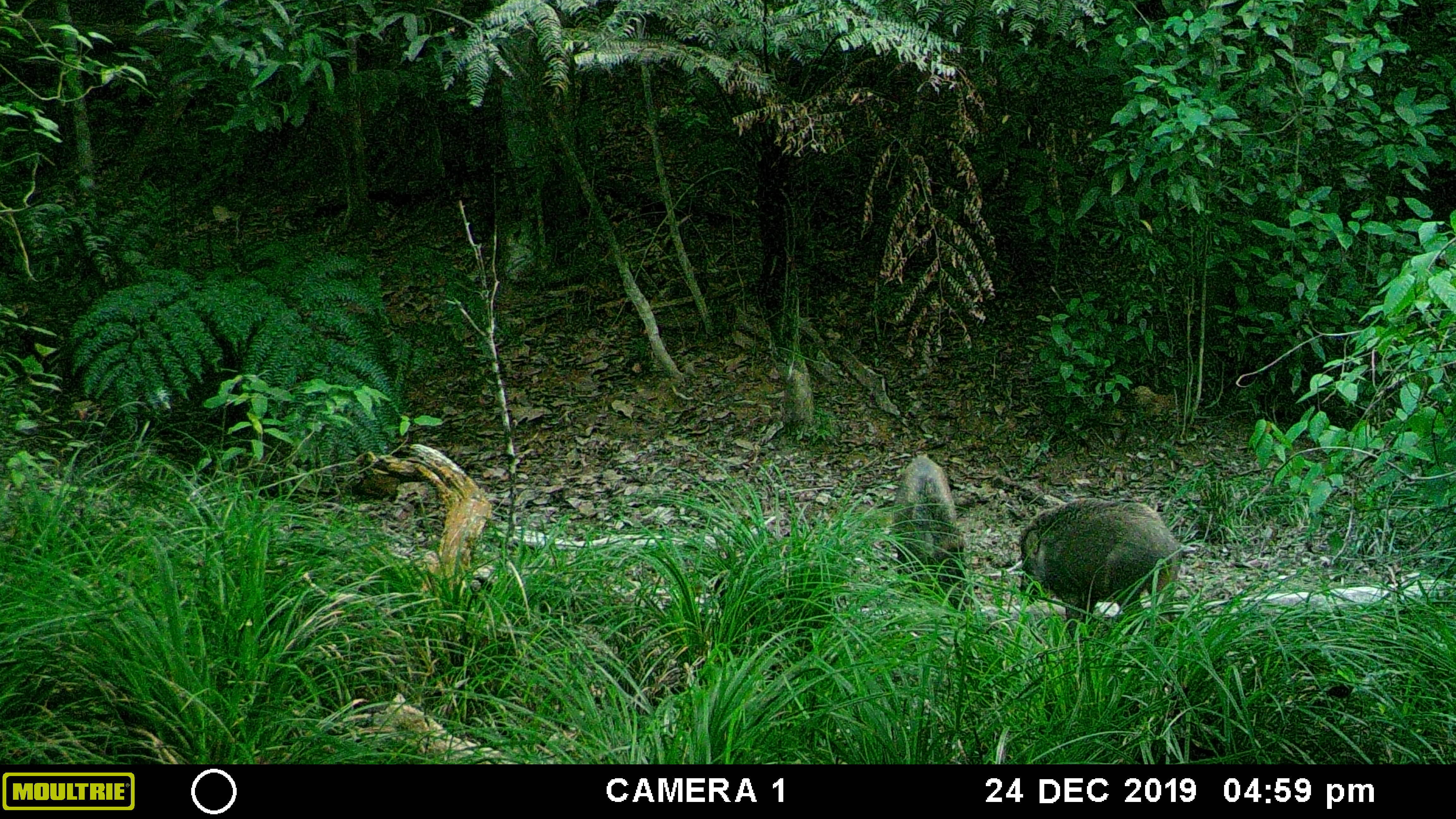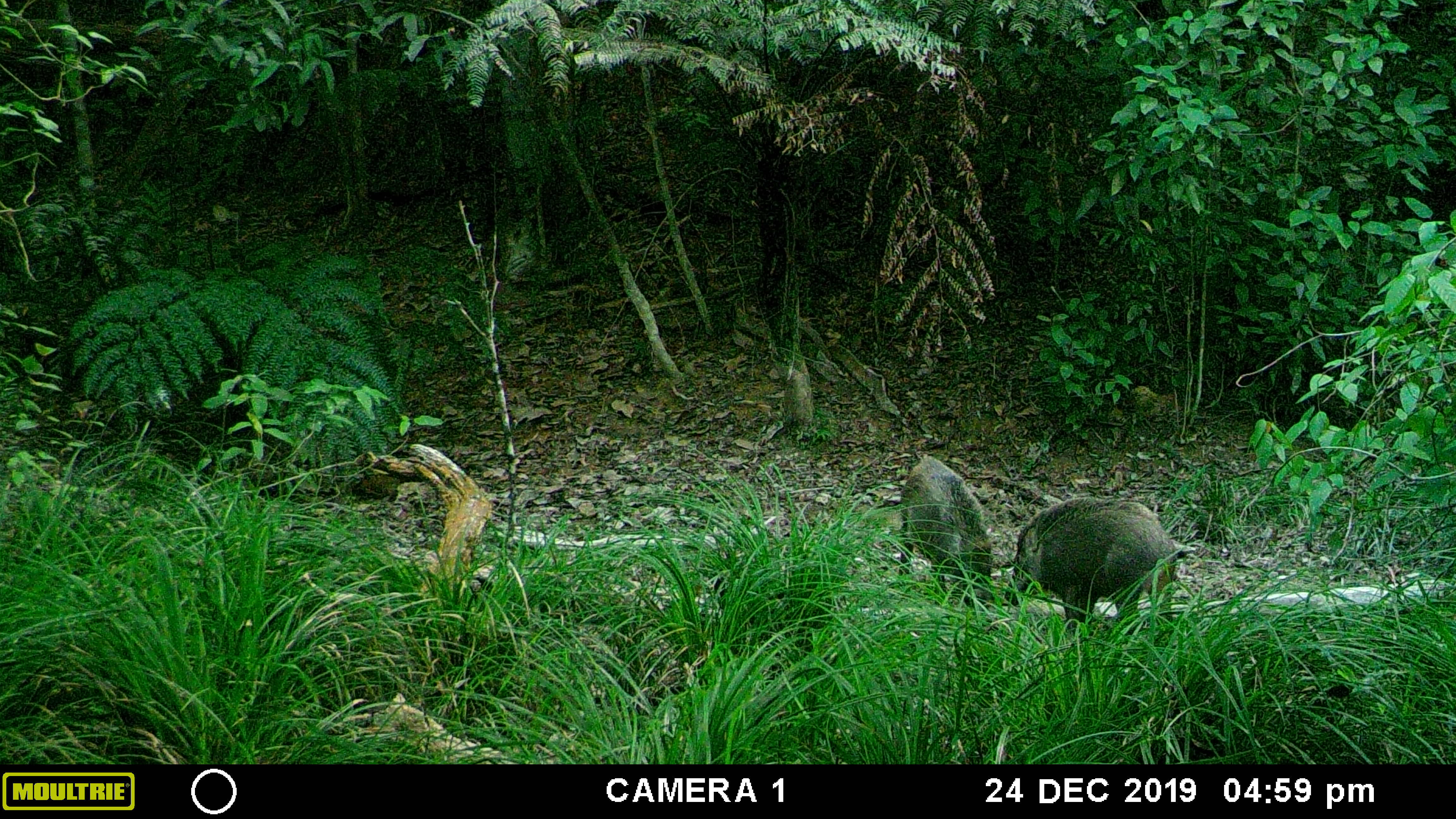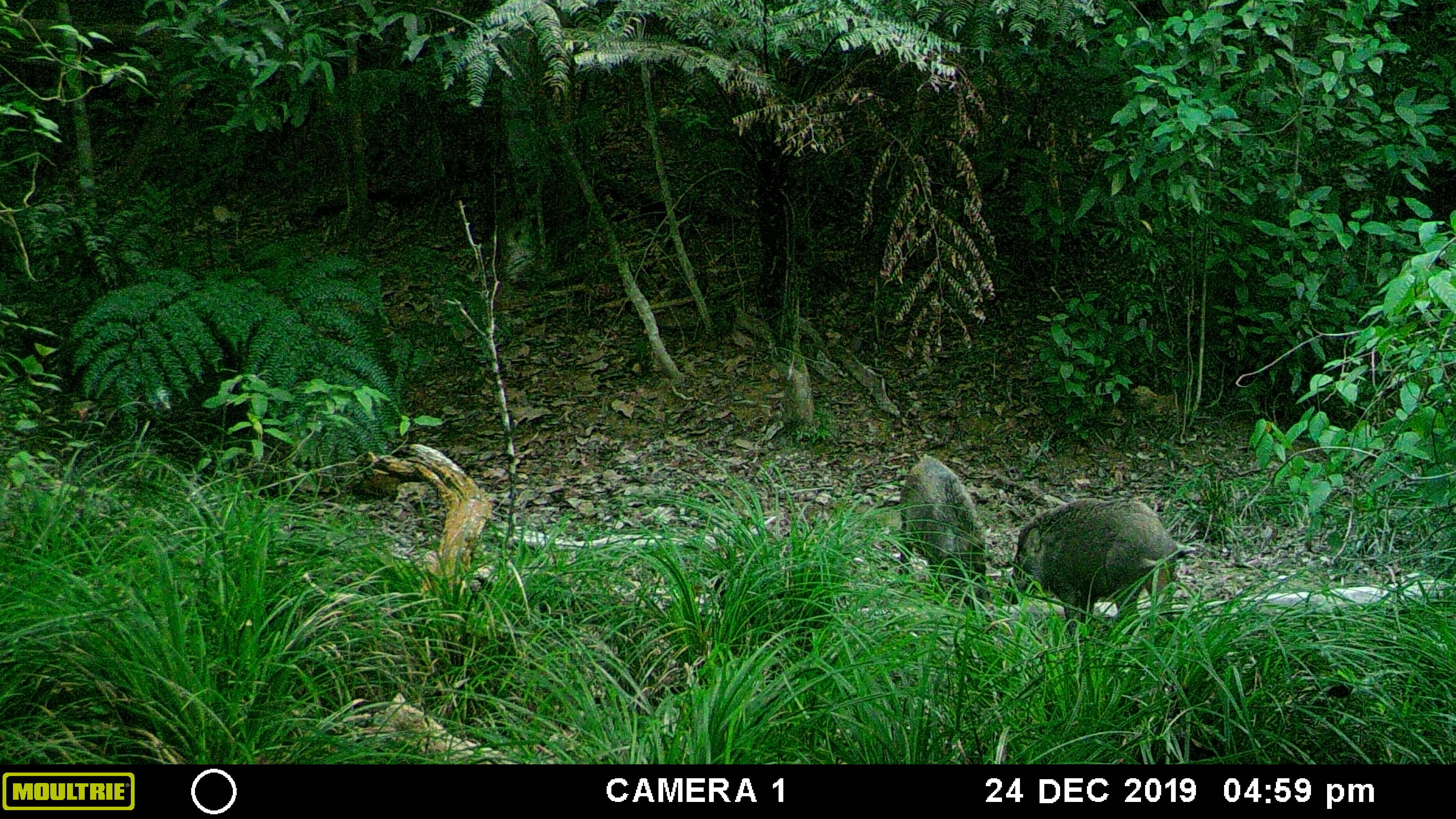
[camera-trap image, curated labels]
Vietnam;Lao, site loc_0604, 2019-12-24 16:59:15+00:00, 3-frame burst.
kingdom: Animalia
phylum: Chordata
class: Mammalia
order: Artiodactyla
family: Suidae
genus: Sus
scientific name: Sus scrofa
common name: eurasian wild pig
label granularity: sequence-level